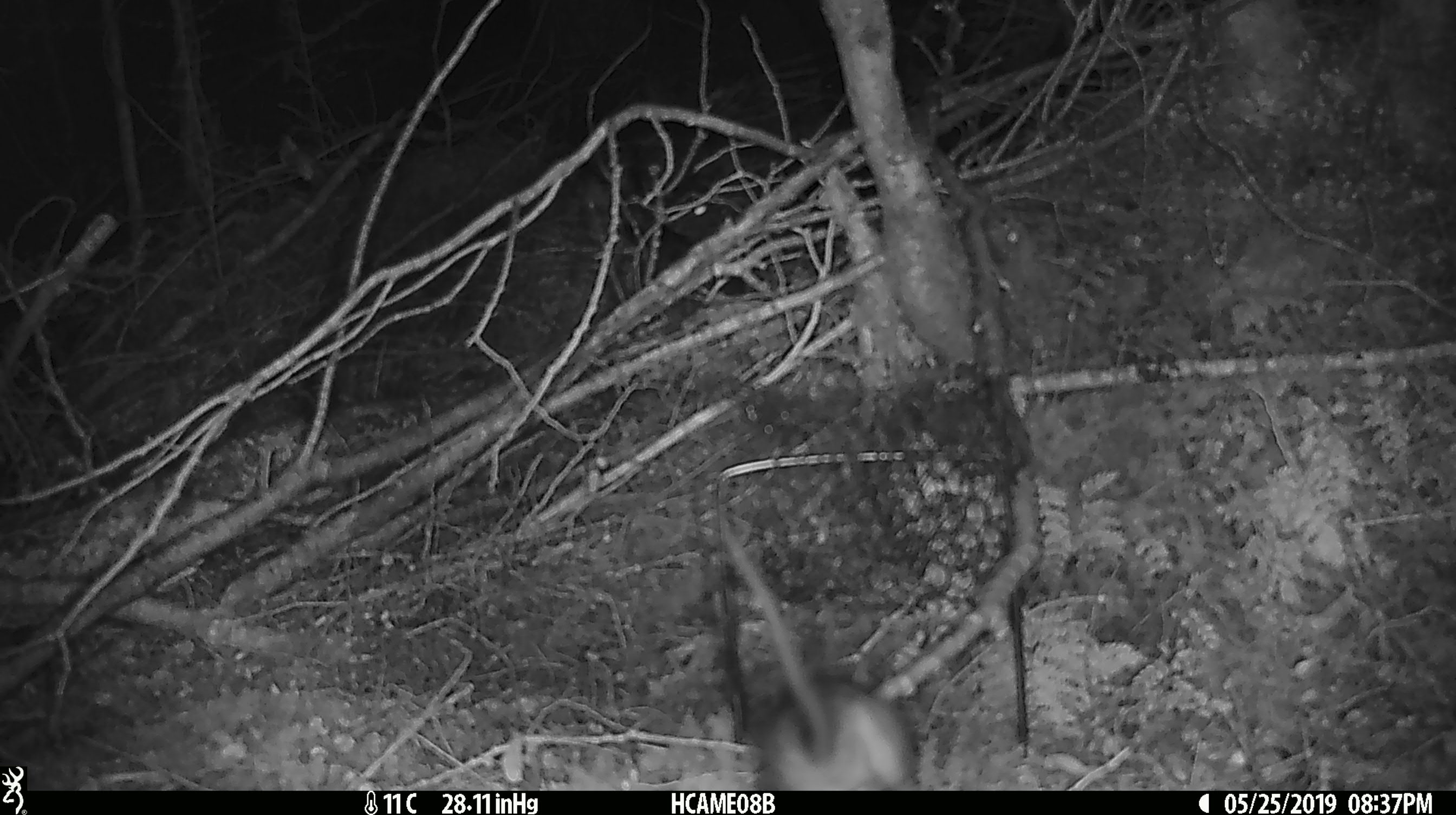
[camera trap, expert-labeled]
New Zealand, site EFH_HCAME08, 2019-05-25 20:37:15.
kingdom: Animalia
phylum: Chordata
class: Mammalia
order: Rodentia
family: Muridae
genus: Rattus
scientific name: Rattus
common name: rat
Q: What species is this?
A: Rat (Rattus).